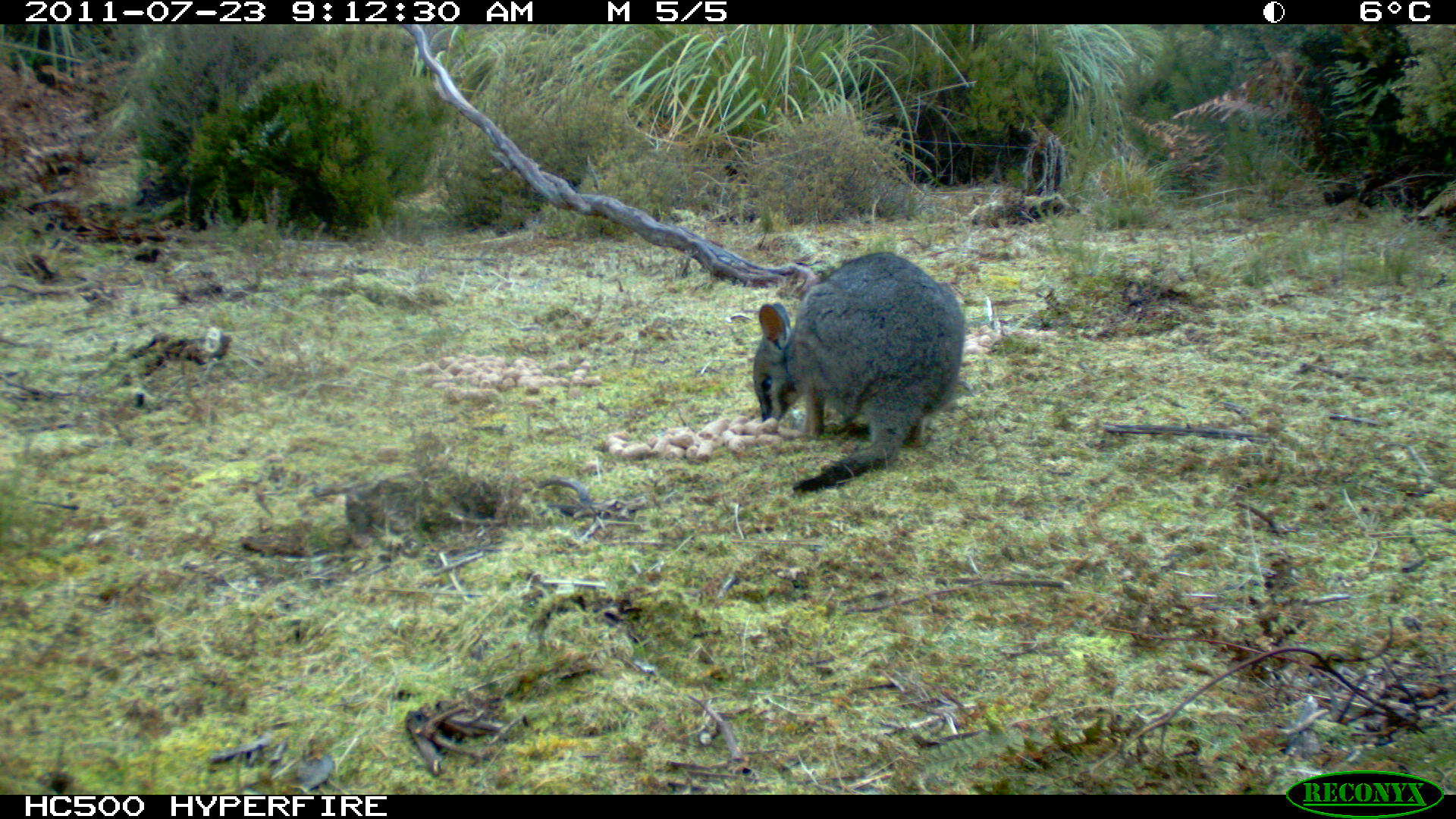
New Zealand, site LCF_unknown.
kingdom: Animalia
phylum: Chordata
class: Mammalia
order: Diprotodontia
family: Macropodidae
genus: Notamacropus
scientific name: Notamacropus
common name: wallaby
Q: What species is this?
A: Wallaby (Notamacropus).